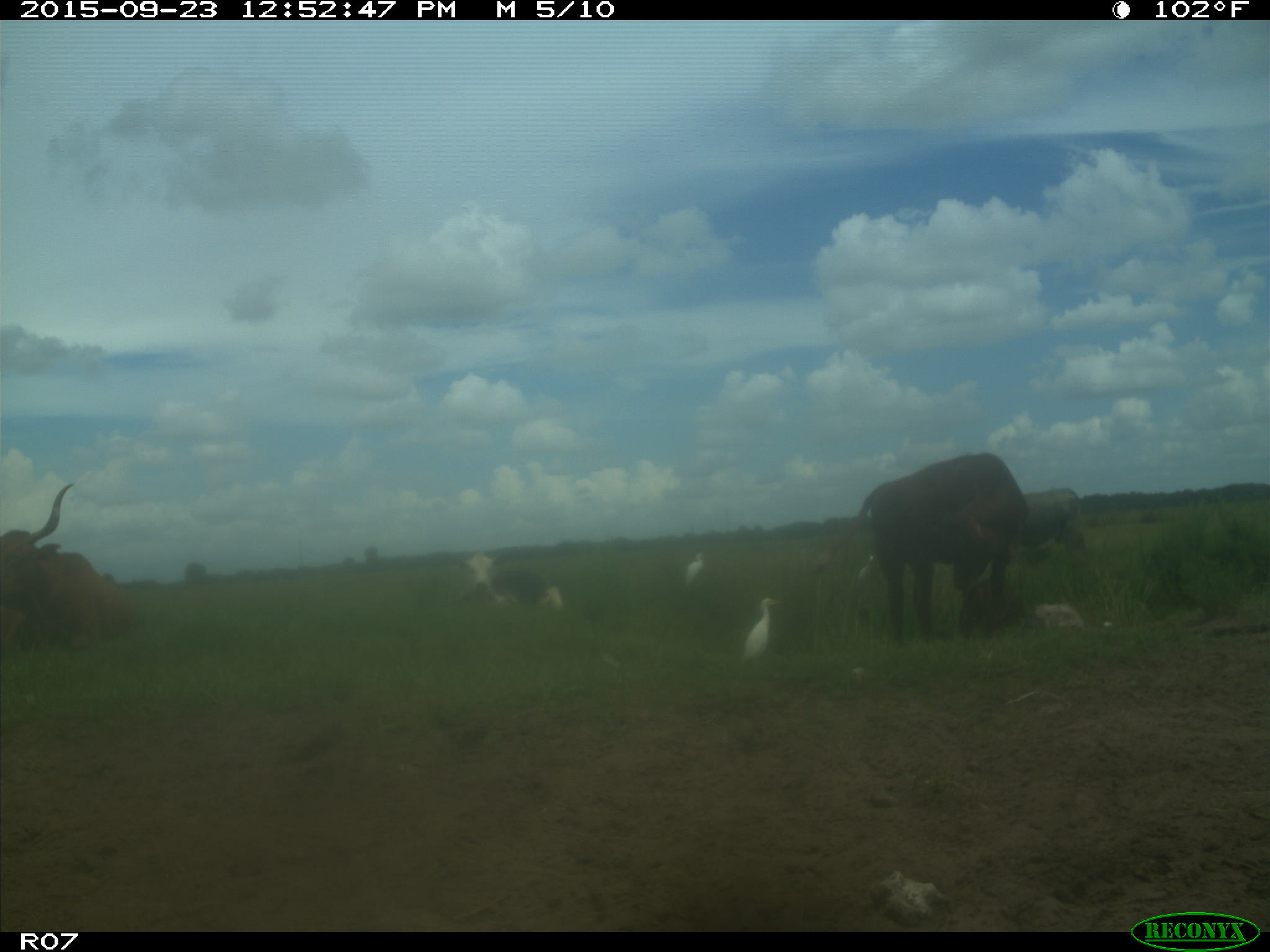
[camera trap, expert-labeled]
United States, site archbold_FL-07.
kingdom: Animalia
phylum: Chordata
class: Mammalia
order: Artiodactyla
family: Bovidae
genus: Bos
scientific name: Bos taurus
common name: domestic cow